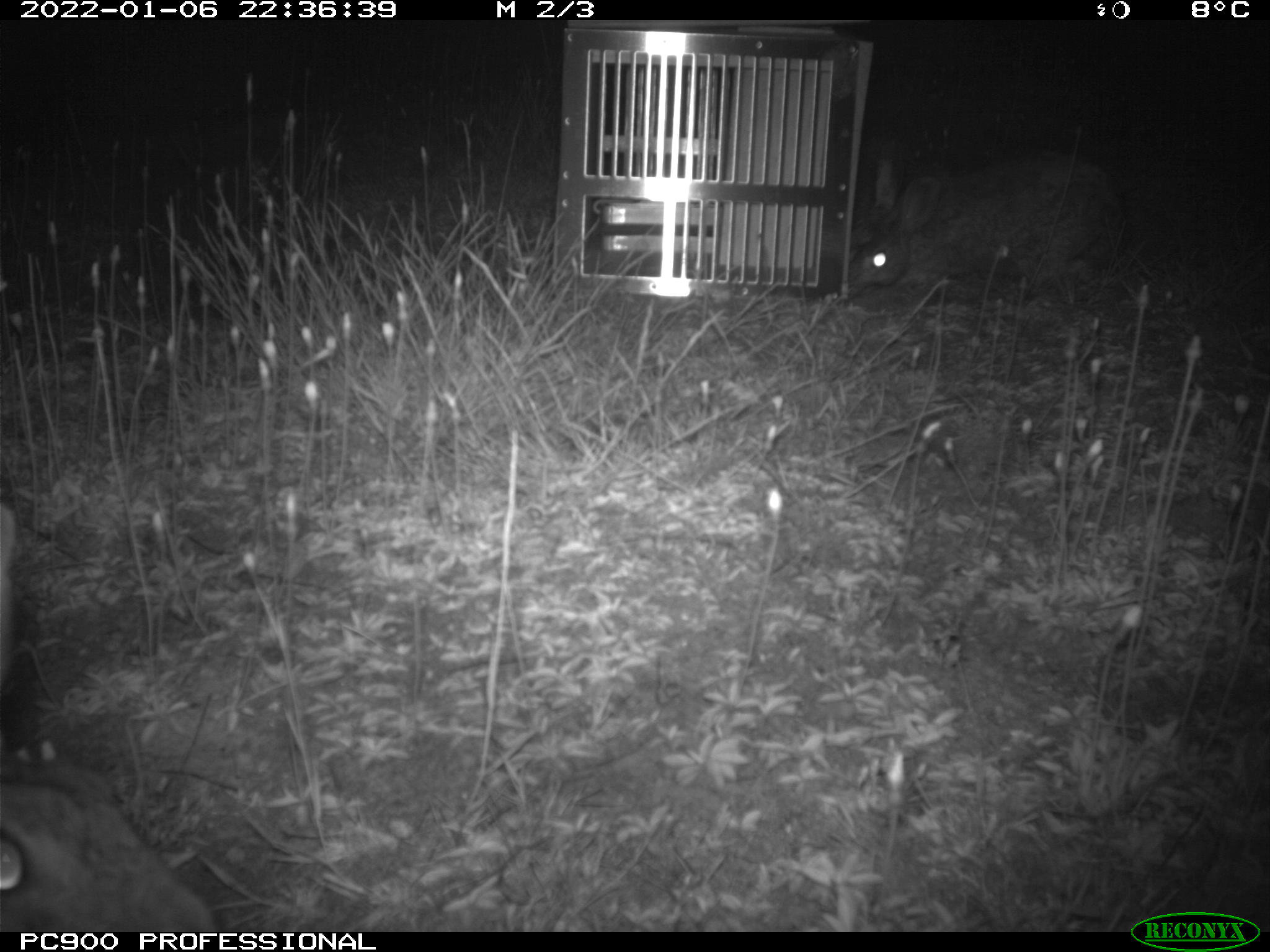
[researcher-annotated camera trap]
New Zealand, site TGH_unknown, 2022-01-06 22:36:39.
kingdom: Animalia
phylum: Chordata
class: Mammalia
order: Lagomorpha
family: Leporidae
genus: Oryctolagus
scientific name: Oryctolagus cuniculus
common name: european rabbit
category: rabbit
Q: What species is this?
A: Rabbit (european rabbit) (Oryctolagus cuniculus).